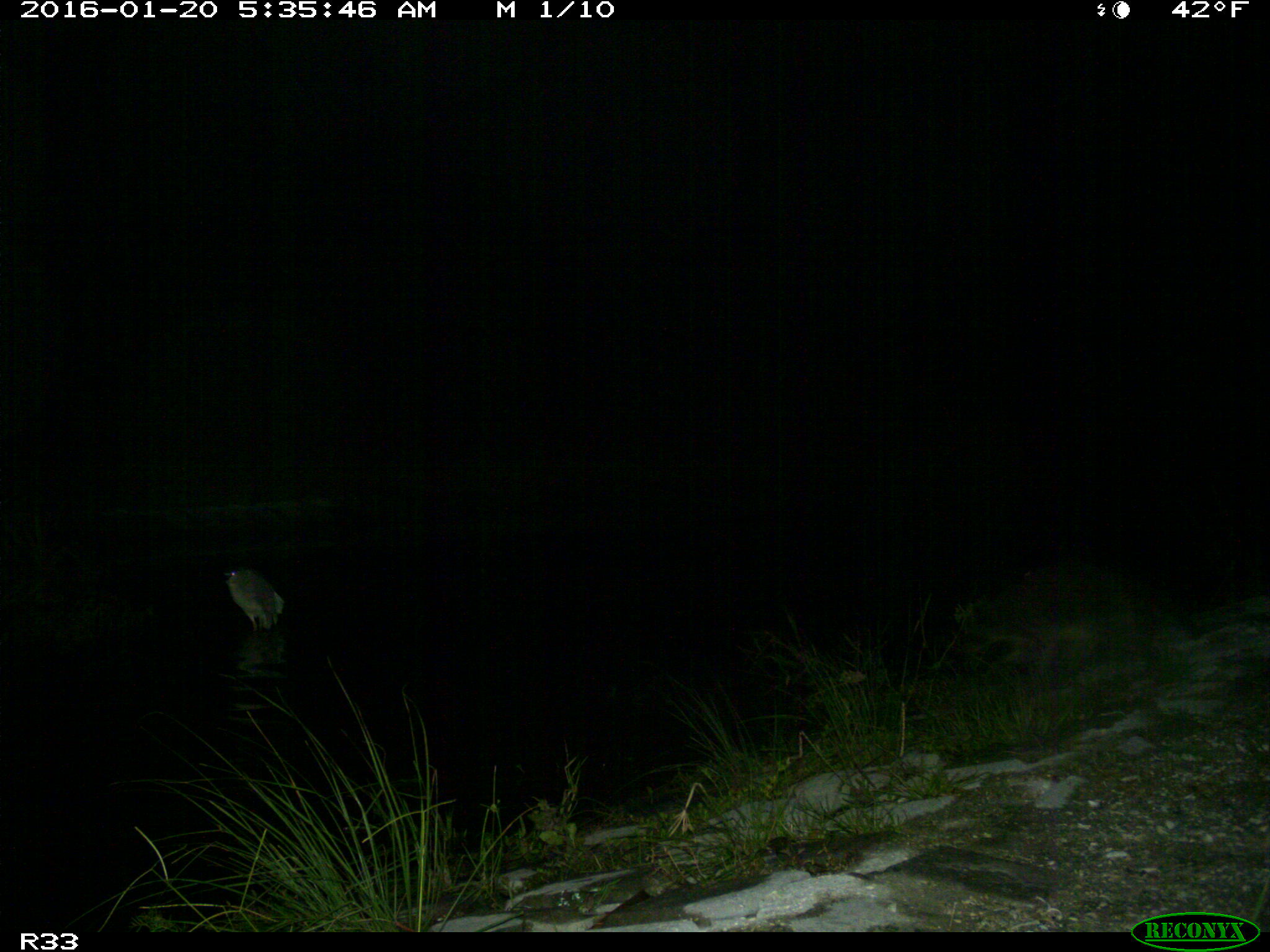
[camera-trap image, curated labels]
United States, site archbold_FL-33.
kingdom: Animalia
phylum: Chordata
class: Mammalia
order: Carnivora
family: Procyonidae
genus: Procyon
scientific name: Procyon lotor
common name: common raccoon